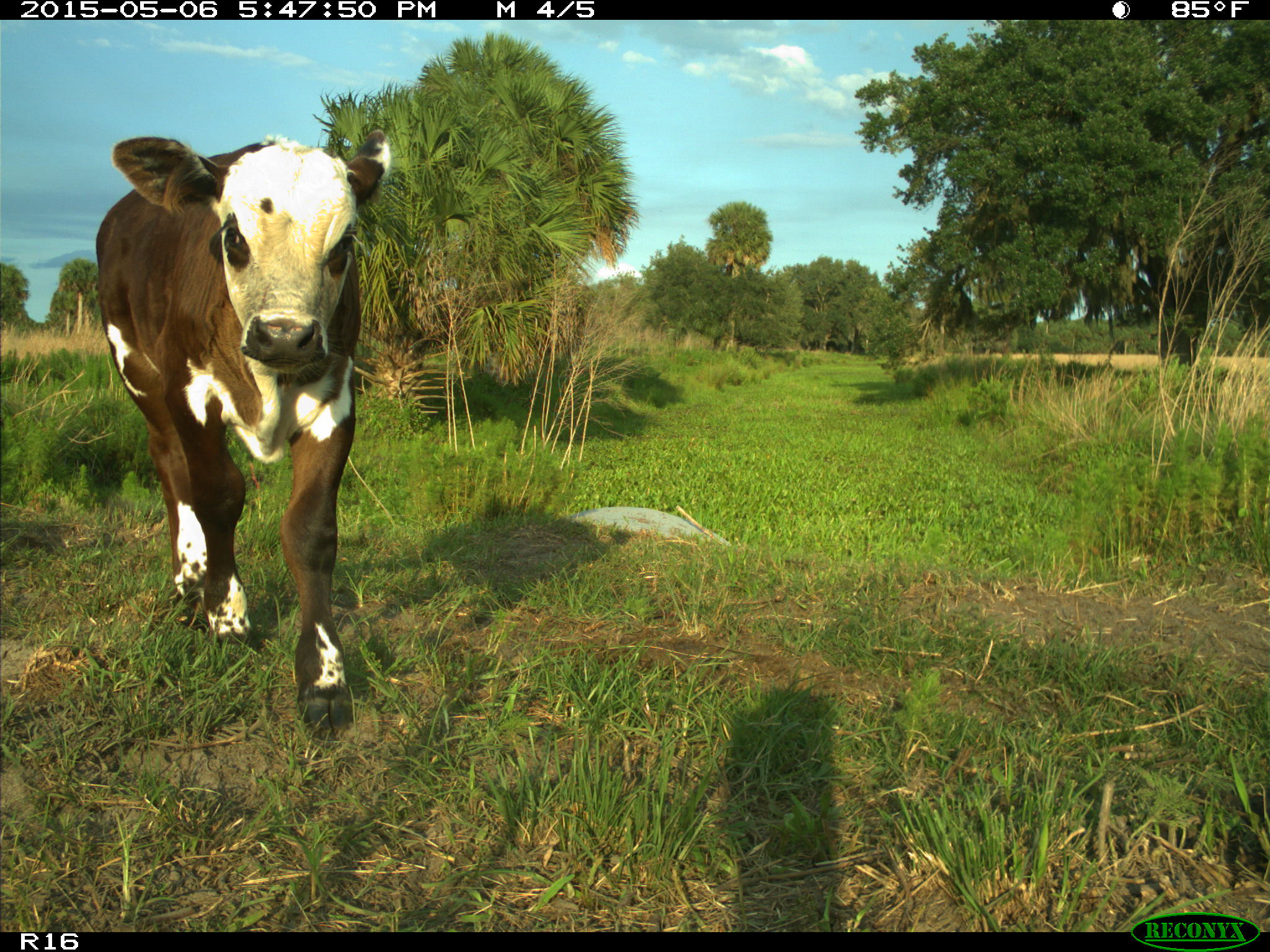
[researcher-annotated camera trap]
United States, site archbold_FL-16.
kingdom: Animalia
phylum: Chordata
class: Mammalia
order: Artiodactyla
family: Bovidae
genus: Bos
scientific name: Bos taurus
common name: domestic cow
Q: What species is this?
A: Bos taurus (domestic cow).